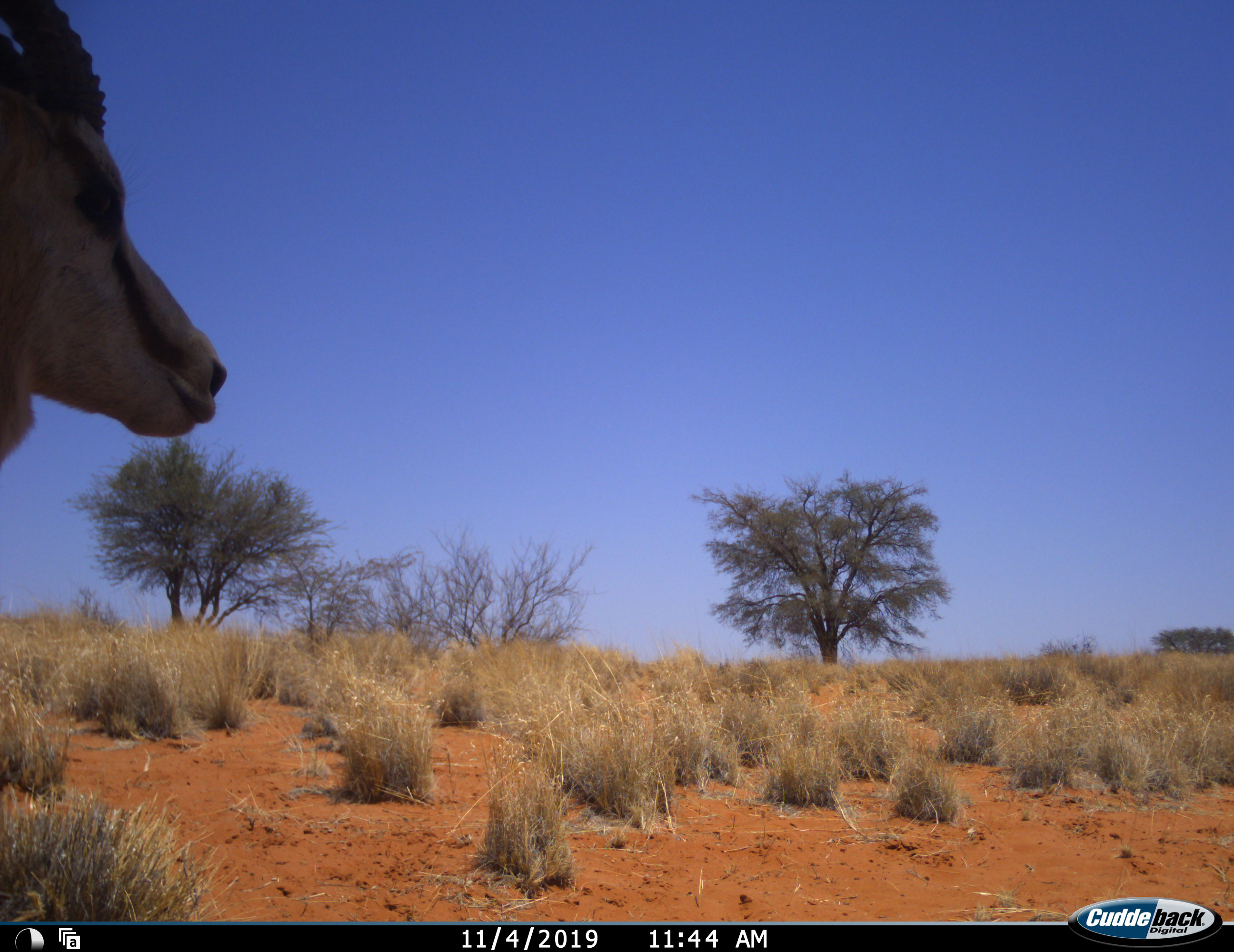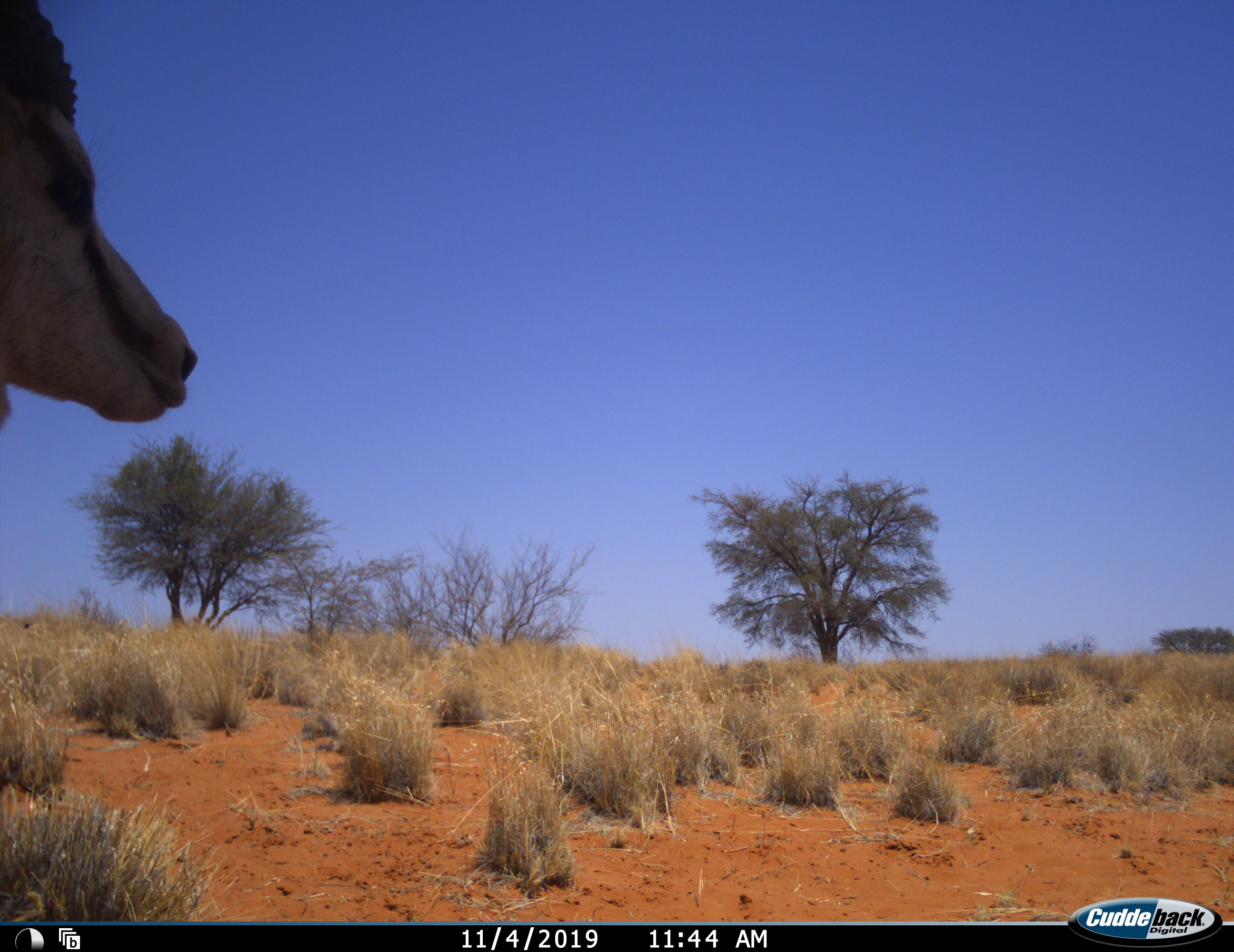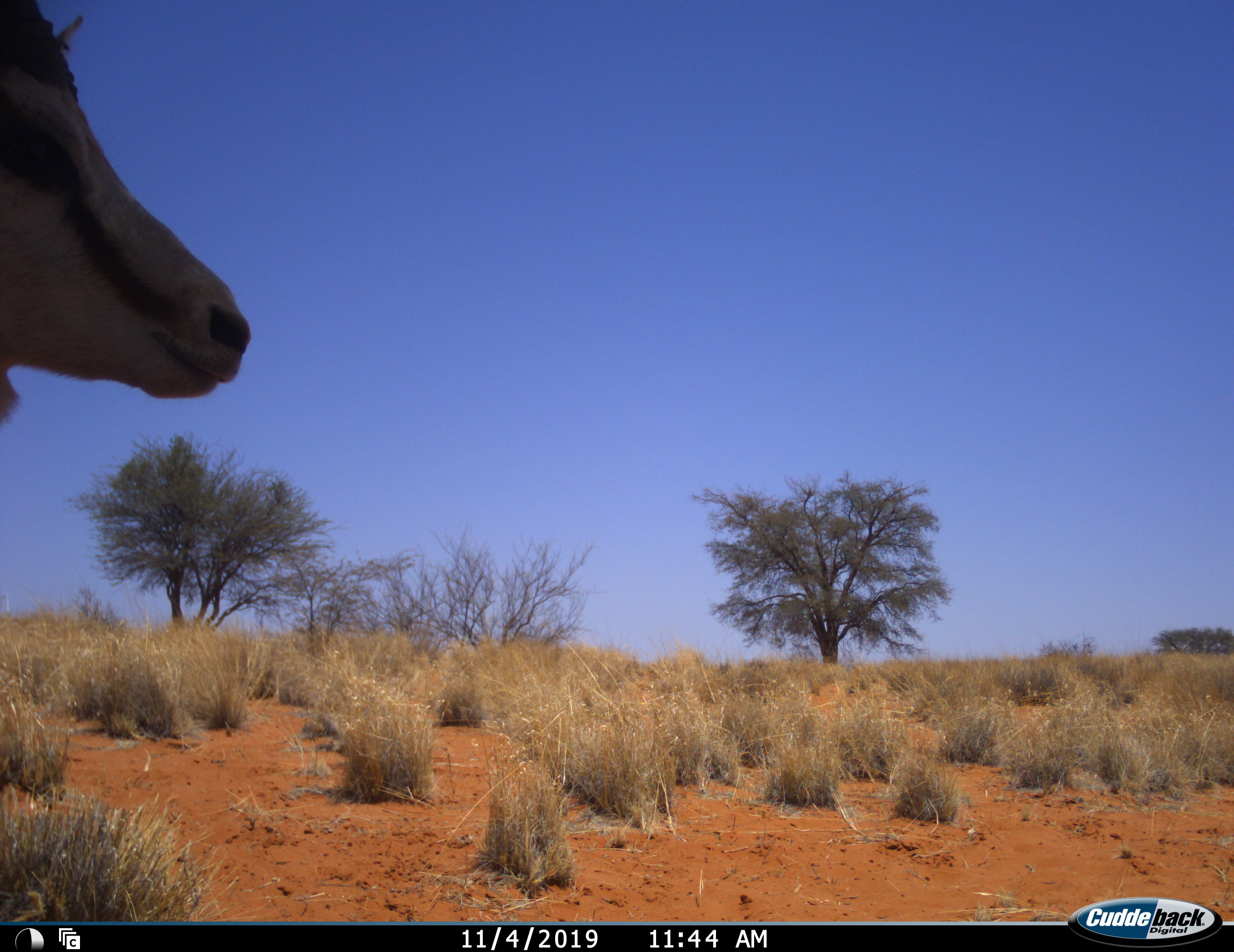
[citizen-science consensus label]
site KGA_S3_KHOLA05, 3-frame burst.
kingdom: Animalia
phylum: Chordata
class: Mammalia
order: Artiodactyla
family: Bovidae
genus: Antidorcas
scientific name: Antidorcas marsupialis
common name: springbok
Springbok (Antidorcas marsupialis), count 1. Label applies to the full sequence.